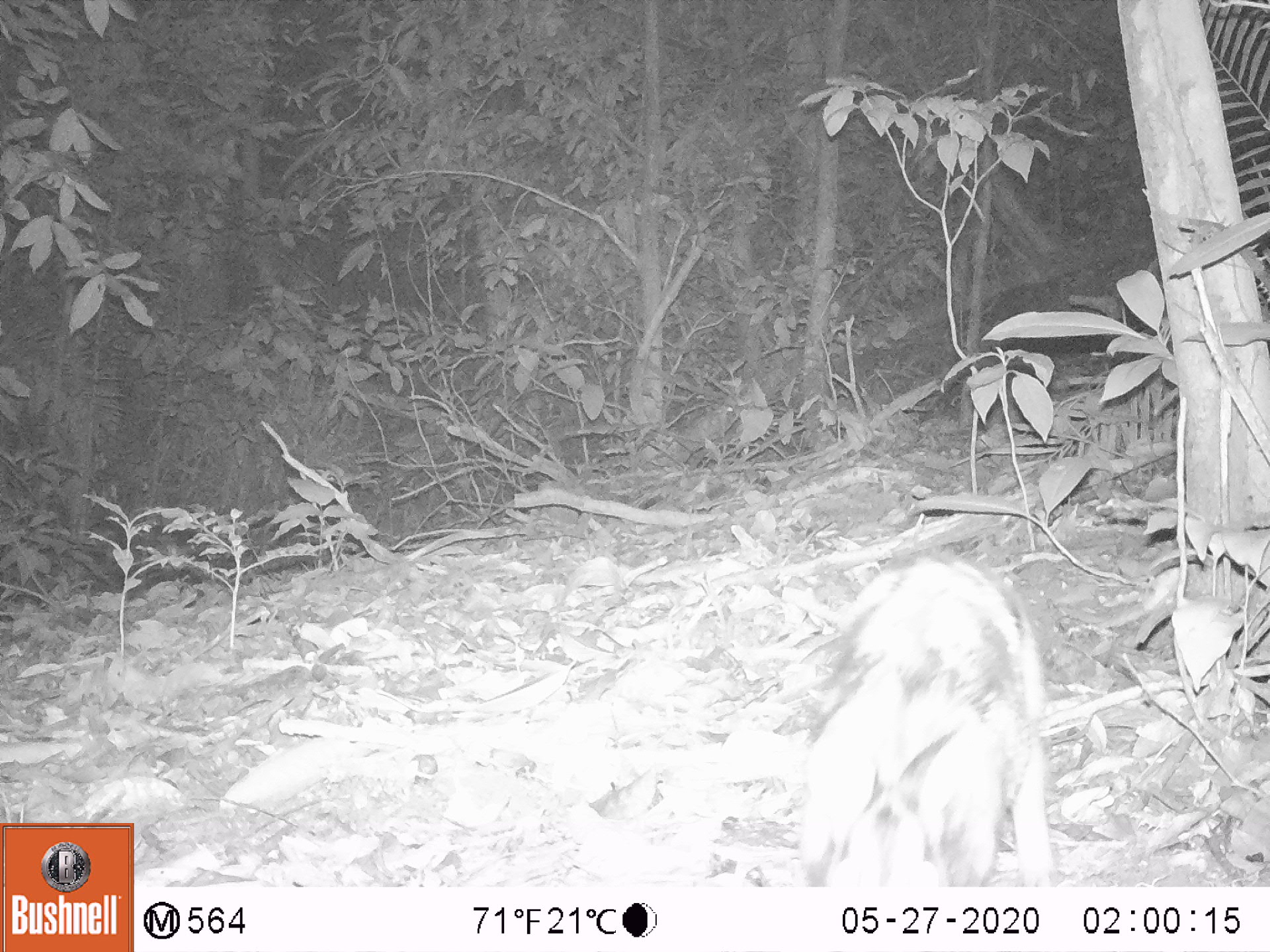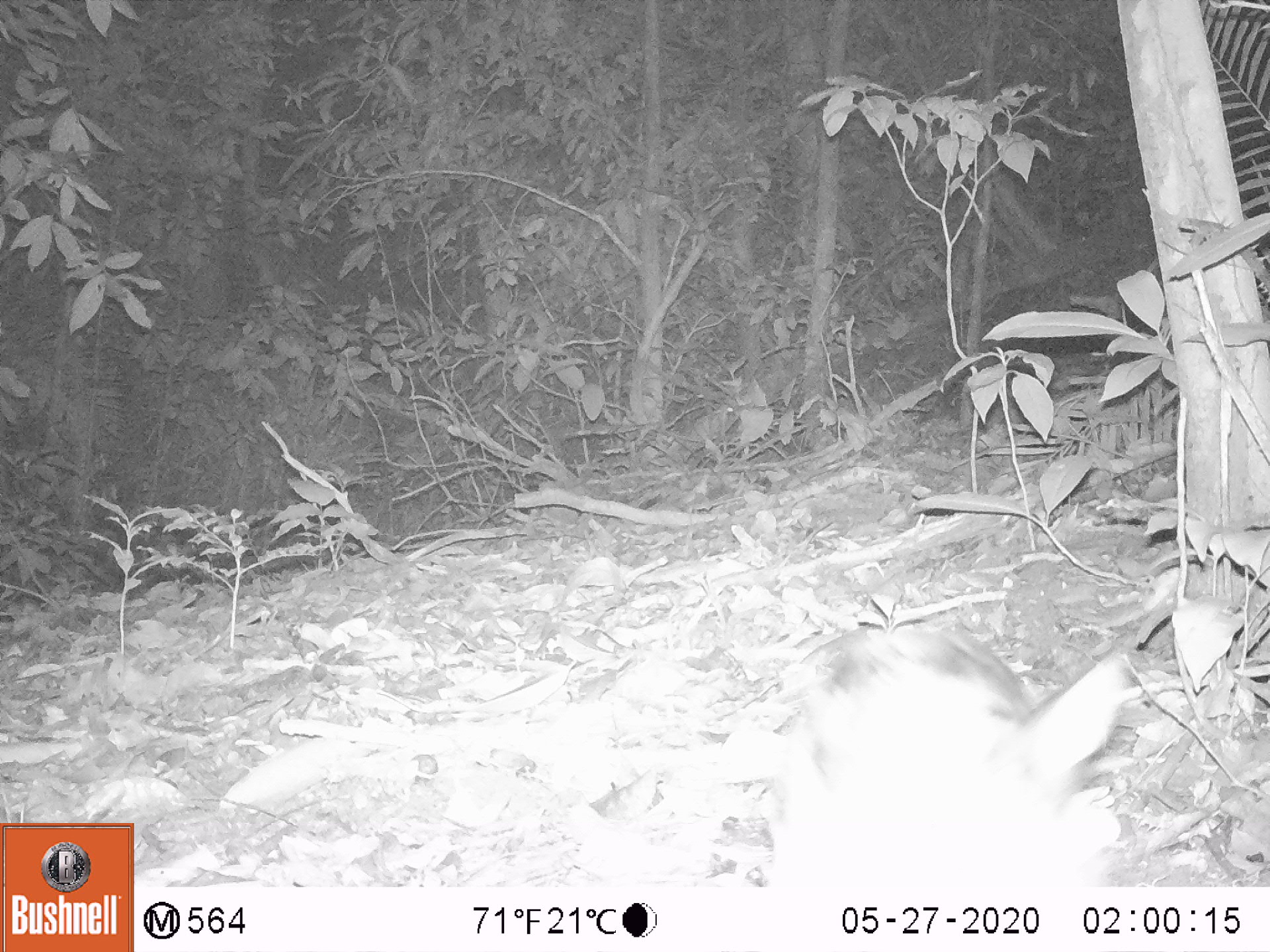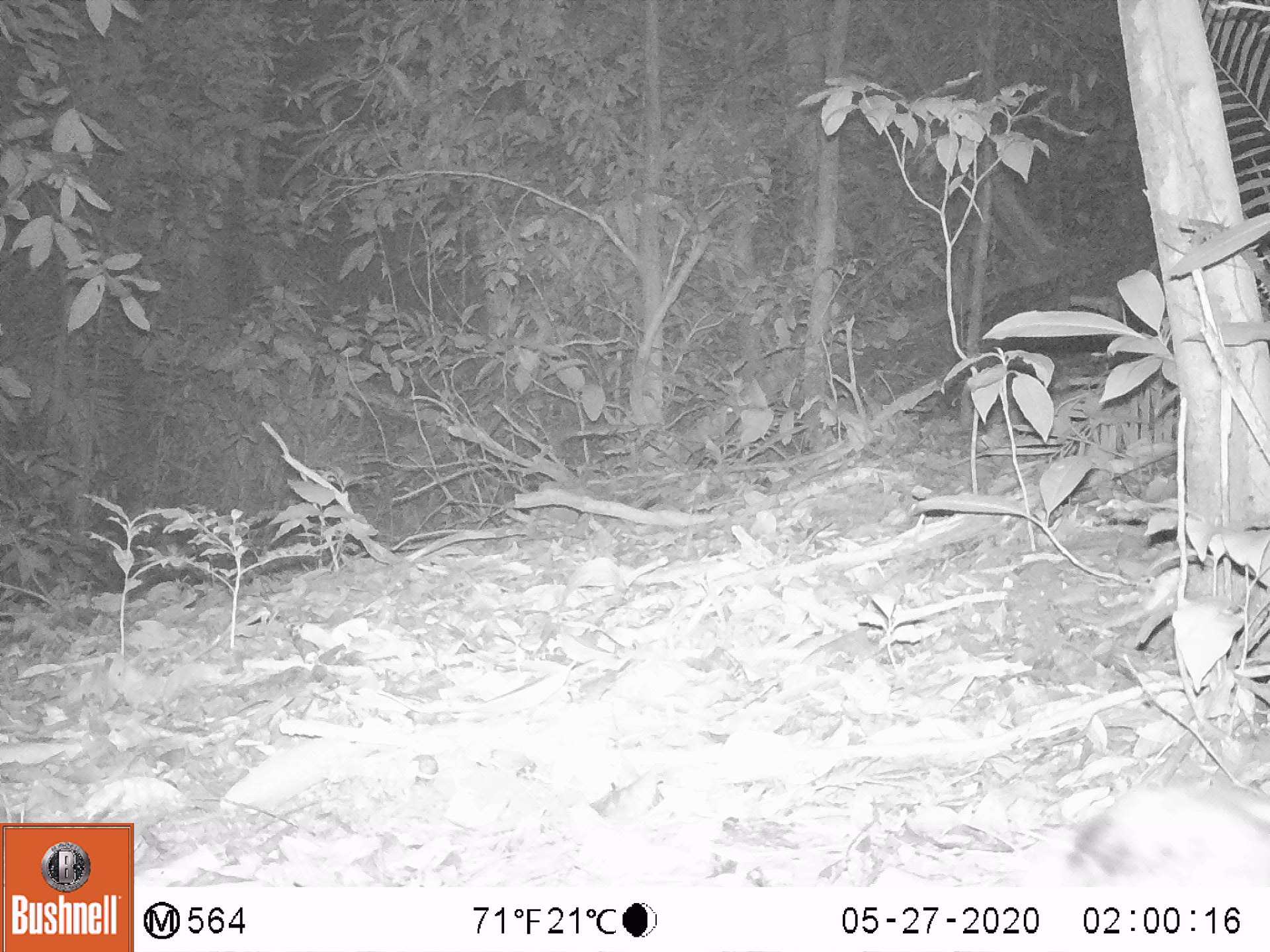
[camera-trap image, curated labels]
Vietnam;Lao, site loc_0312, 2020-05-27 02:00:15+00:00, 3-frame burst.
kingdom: Animalia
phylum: Chordata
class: Mammalia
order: Lagomorpha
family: Leporidae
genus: Nesolagus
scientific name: Nesolagus timminsi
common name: annamite striped rabbit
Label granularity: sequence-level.